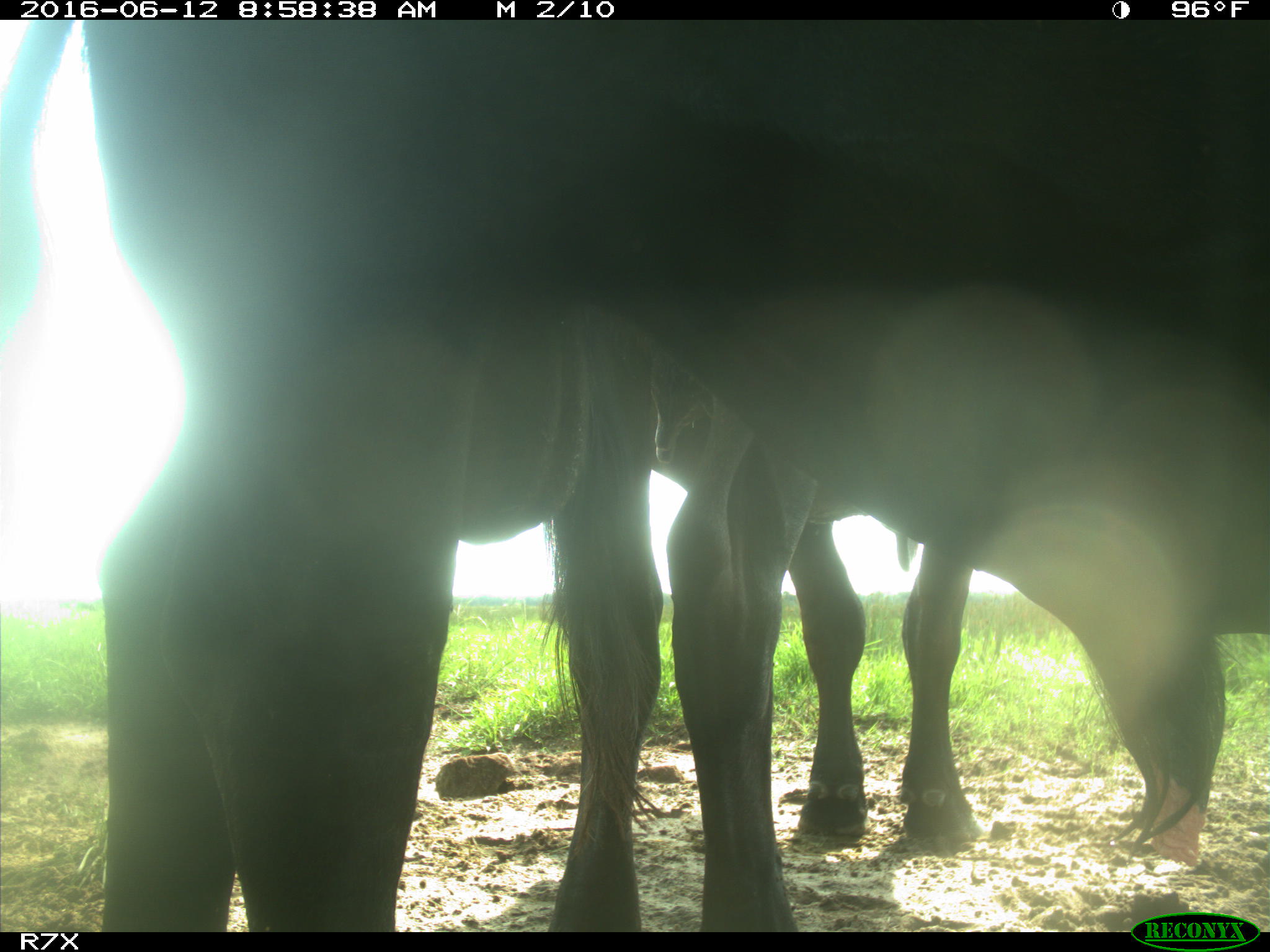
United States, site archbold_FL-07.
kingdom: Animalia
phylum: Chordata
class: Mammalia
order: Artiodactyla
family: Bovidae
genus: Bos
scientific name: Bos taurus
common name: domestic cow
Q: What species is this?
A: Bos taurus (domestic cow).